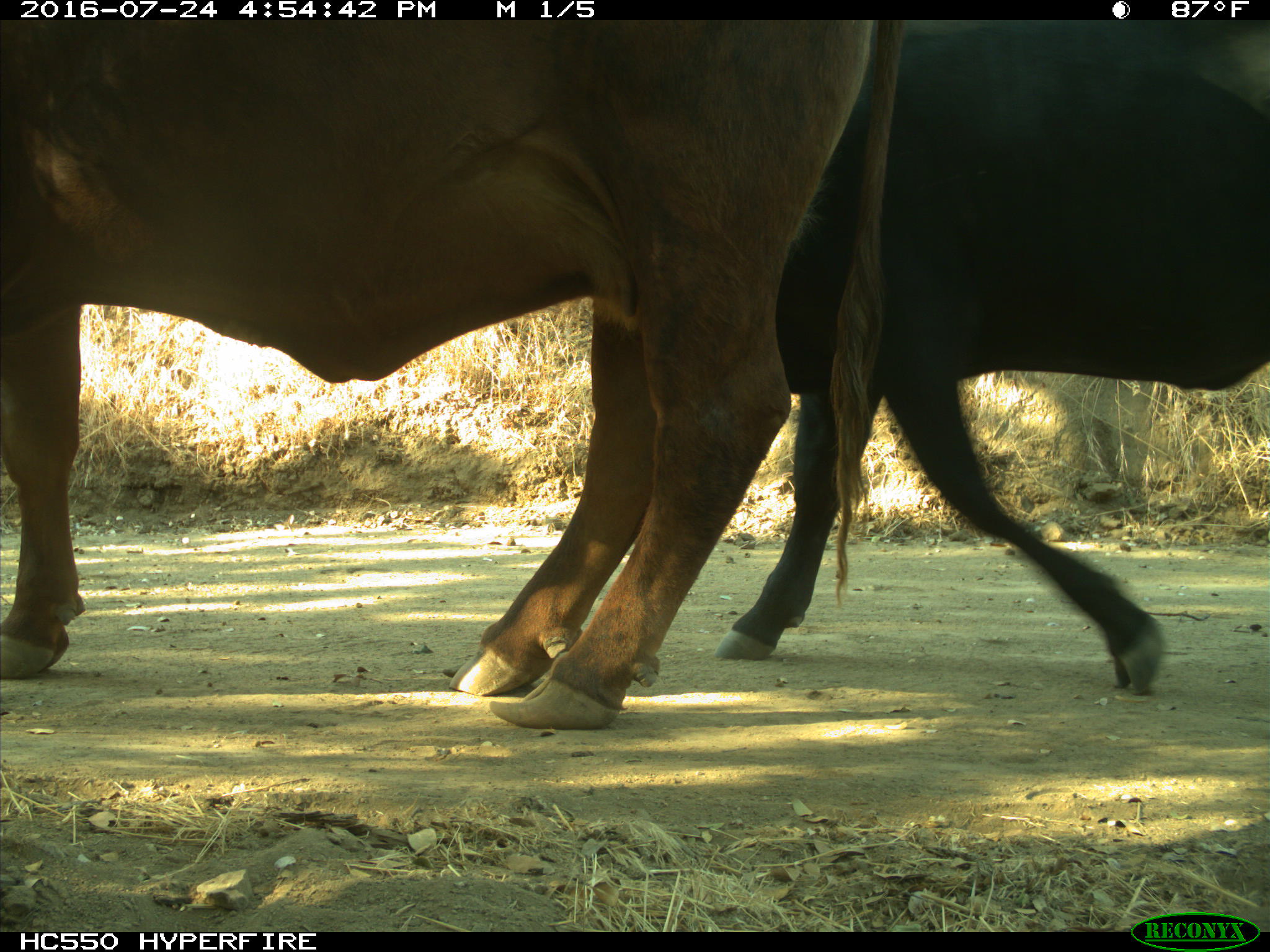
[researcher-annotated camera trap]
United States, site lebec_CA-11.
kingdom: Animalia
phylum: Chordata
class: Mammalia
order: Artiodactyla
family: Bovidae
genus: Bos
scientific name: Bos taurus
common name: domestic cow